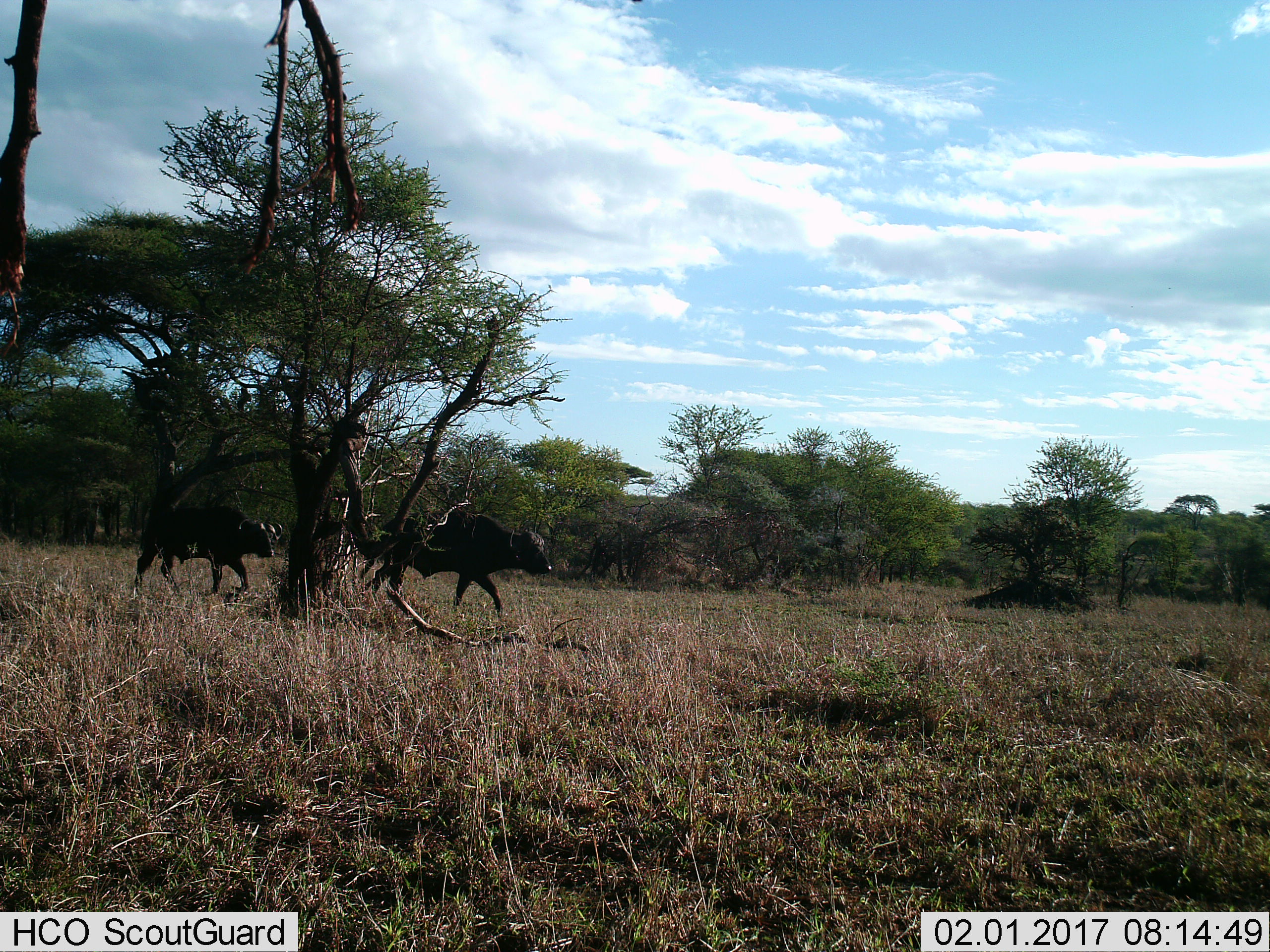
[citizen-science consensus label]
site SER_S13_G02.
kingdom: Animalia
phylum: Chordata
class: Mammalia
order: Artiodactyla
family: Bovidae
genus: Syncerus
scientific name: Syncerus caffer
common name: african buffalo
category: buffalo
Buffalo (african buffalo) (Syncerus caffer), count 2. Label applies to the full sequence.